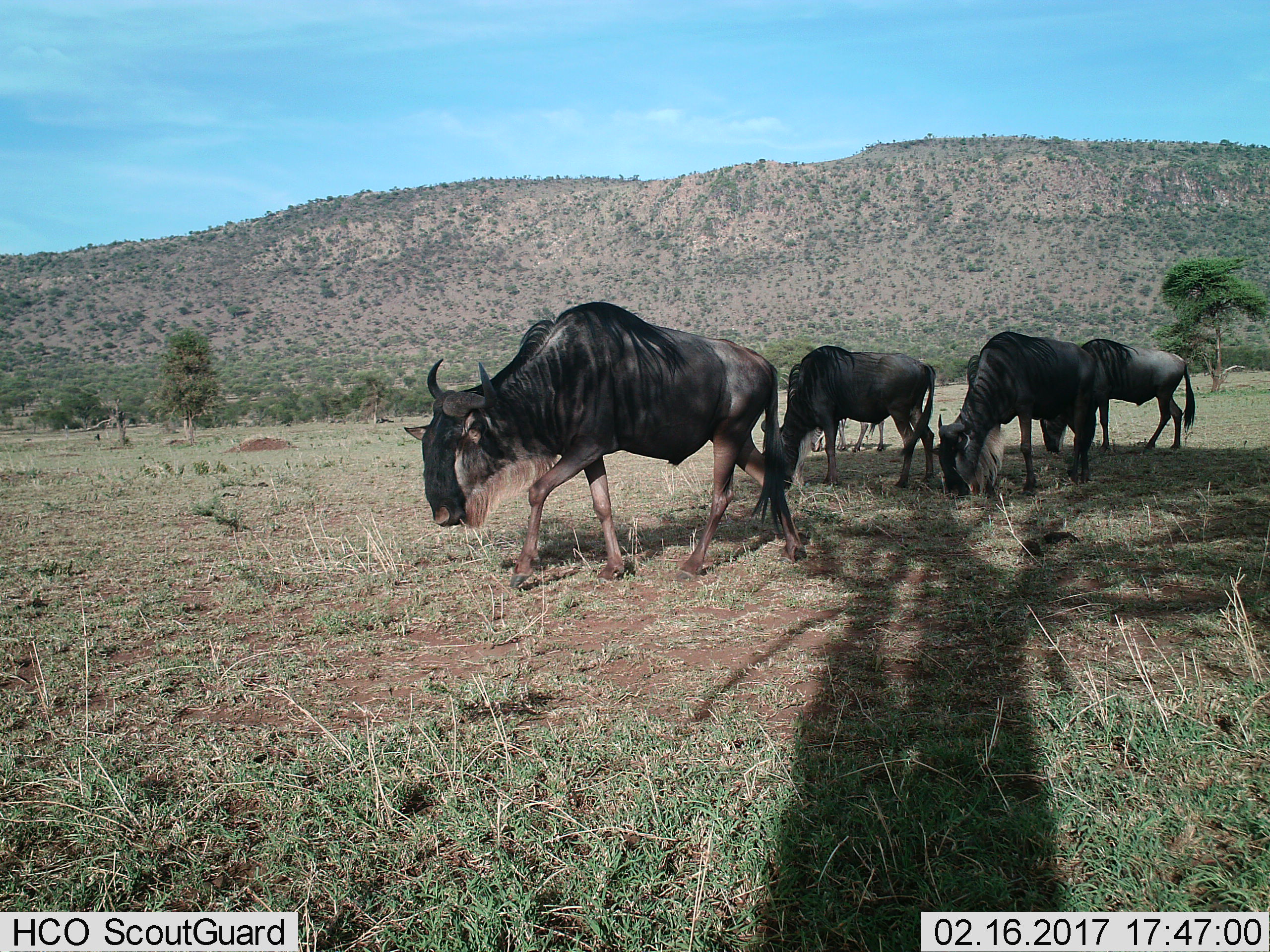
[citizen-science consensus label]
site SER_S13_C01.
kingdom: Animalia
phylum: Chordata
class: Mammalia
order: Artiodactyla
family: Bovidae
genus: Connochaetes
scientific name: Connochaetes taurinus taurinus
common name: blue wildebeest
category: wildebeestblue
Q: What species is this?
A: Wildebeestblue (blue wildebeest) (Connochaetes taurinus taurinus).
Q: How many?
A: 5.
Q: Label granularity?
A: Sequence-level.